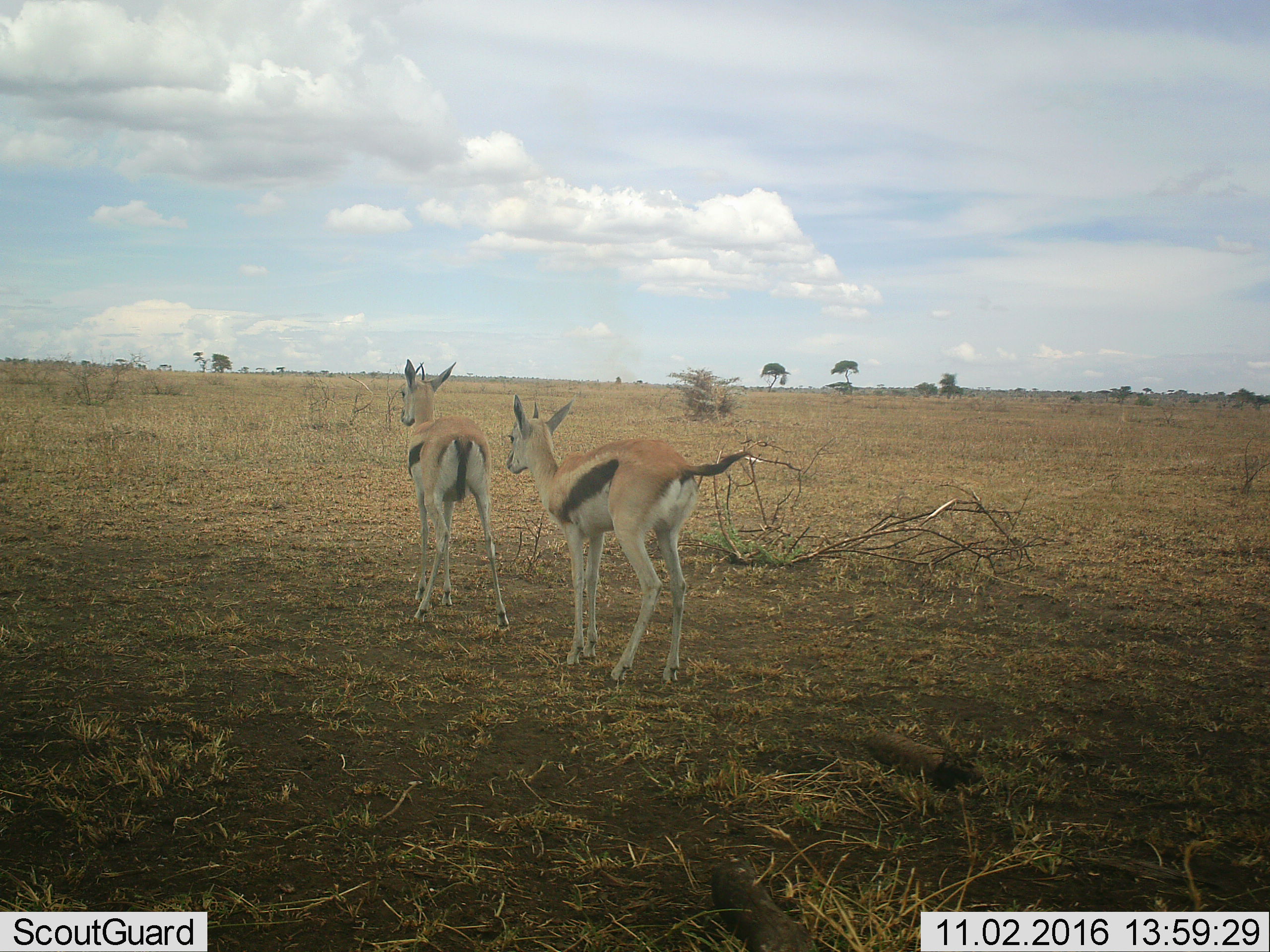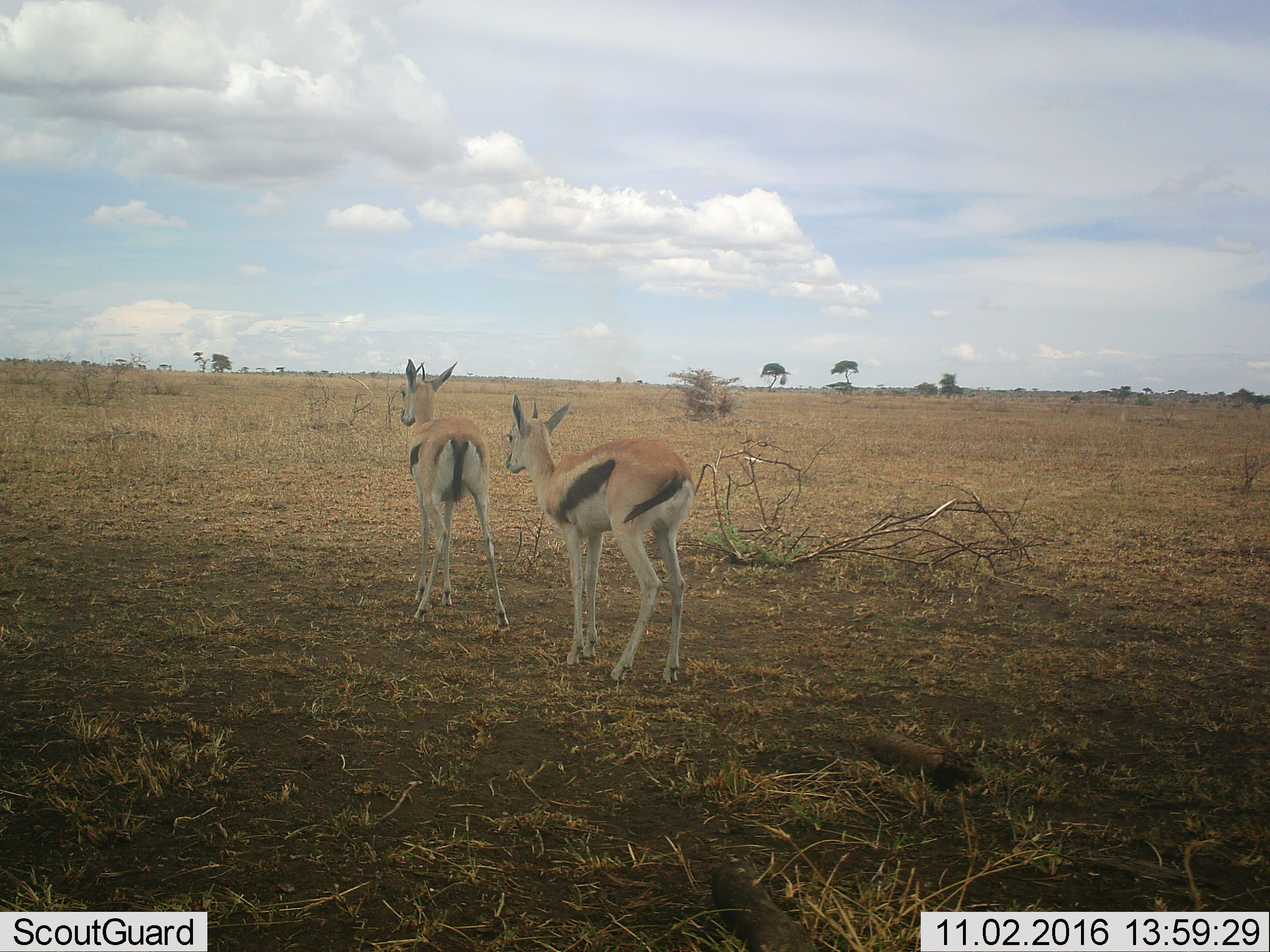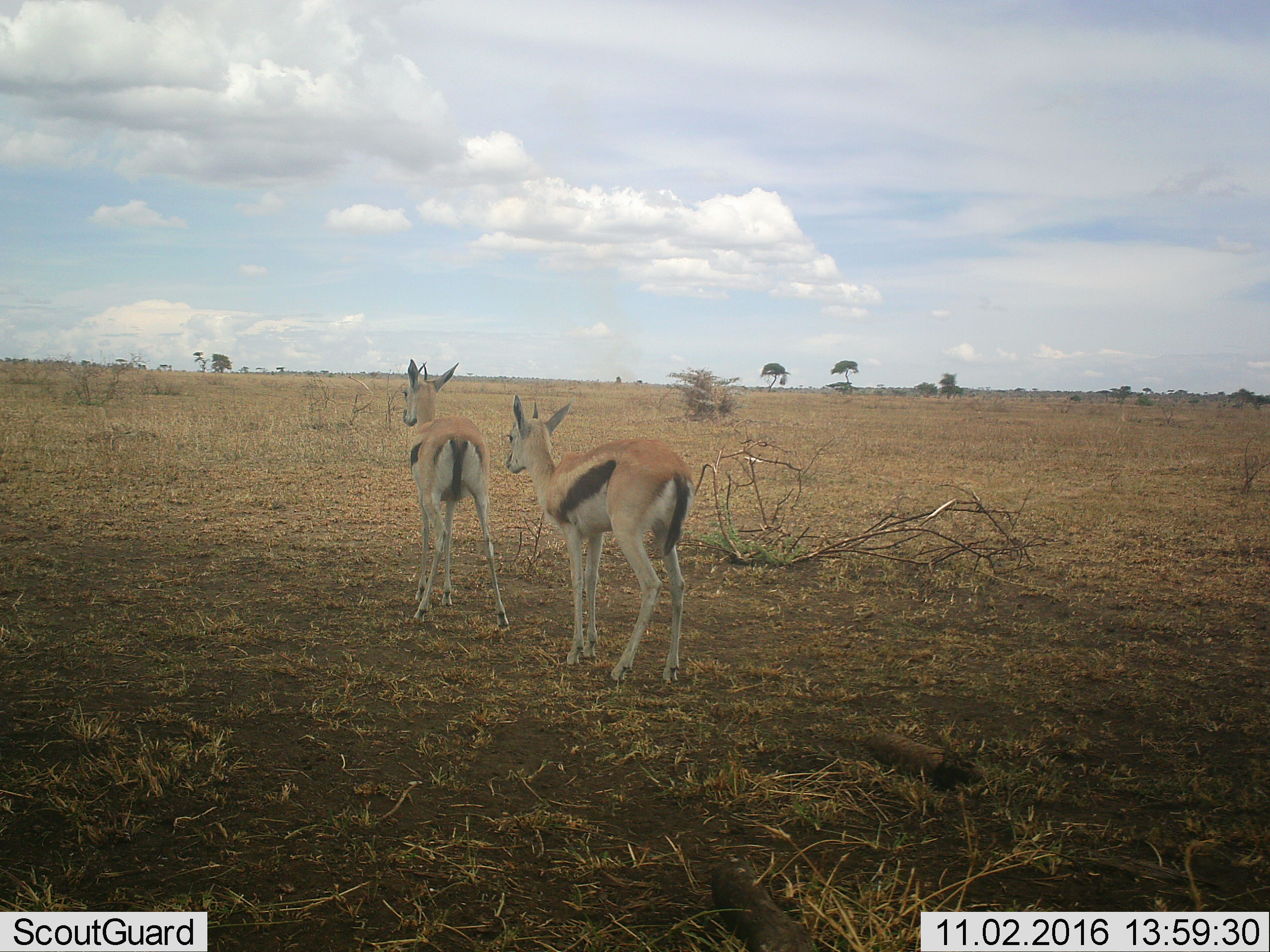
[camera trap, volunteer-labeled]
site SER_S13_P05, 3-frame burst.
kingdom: Animalia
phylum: Chordata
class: Mammalia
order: Artiodactyla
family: Bovidae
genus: Eudorcas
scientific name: Eudorcas thomsonii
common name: thomson's gazelle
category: gazellethomsons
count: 2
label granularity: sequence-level